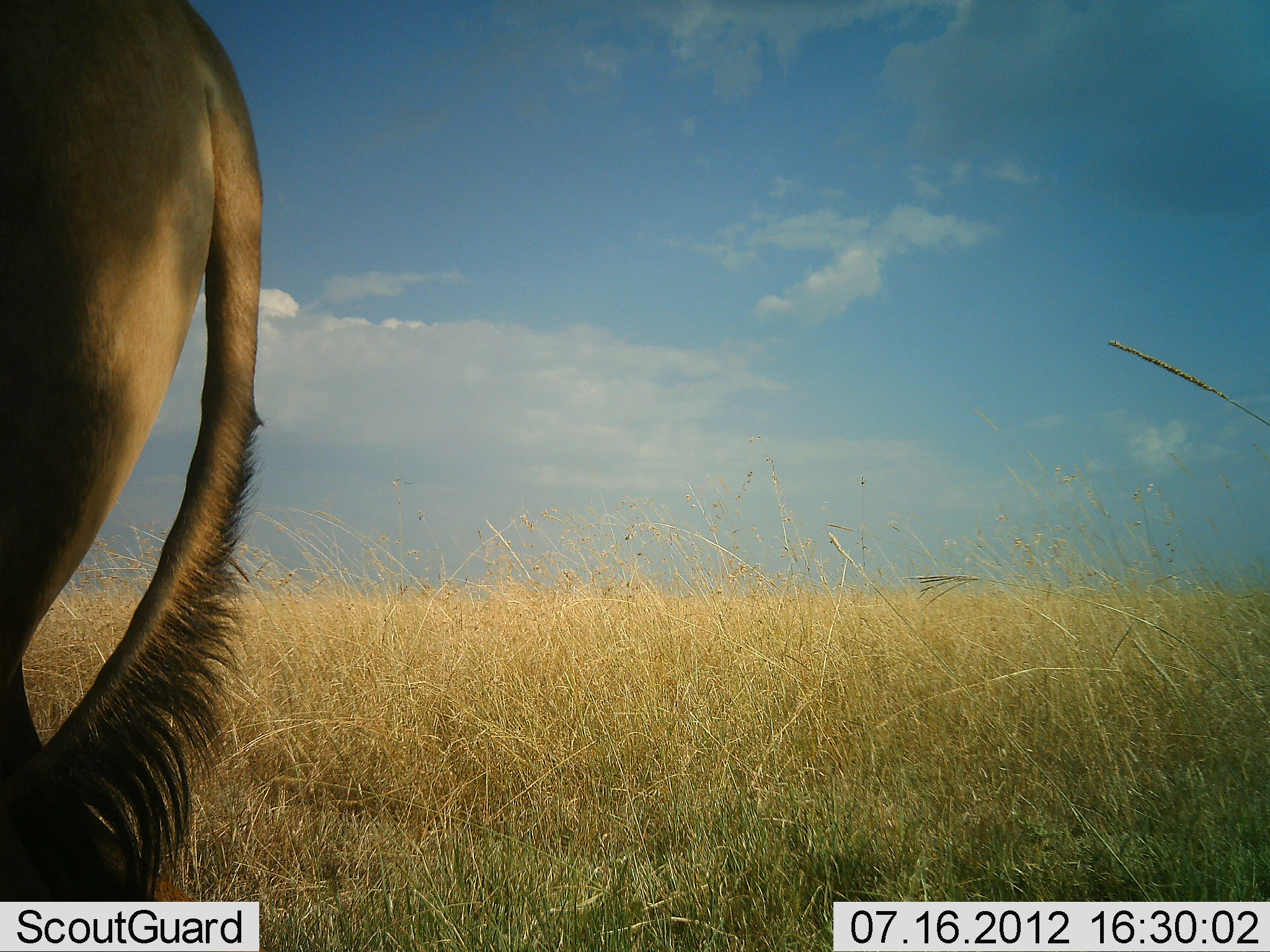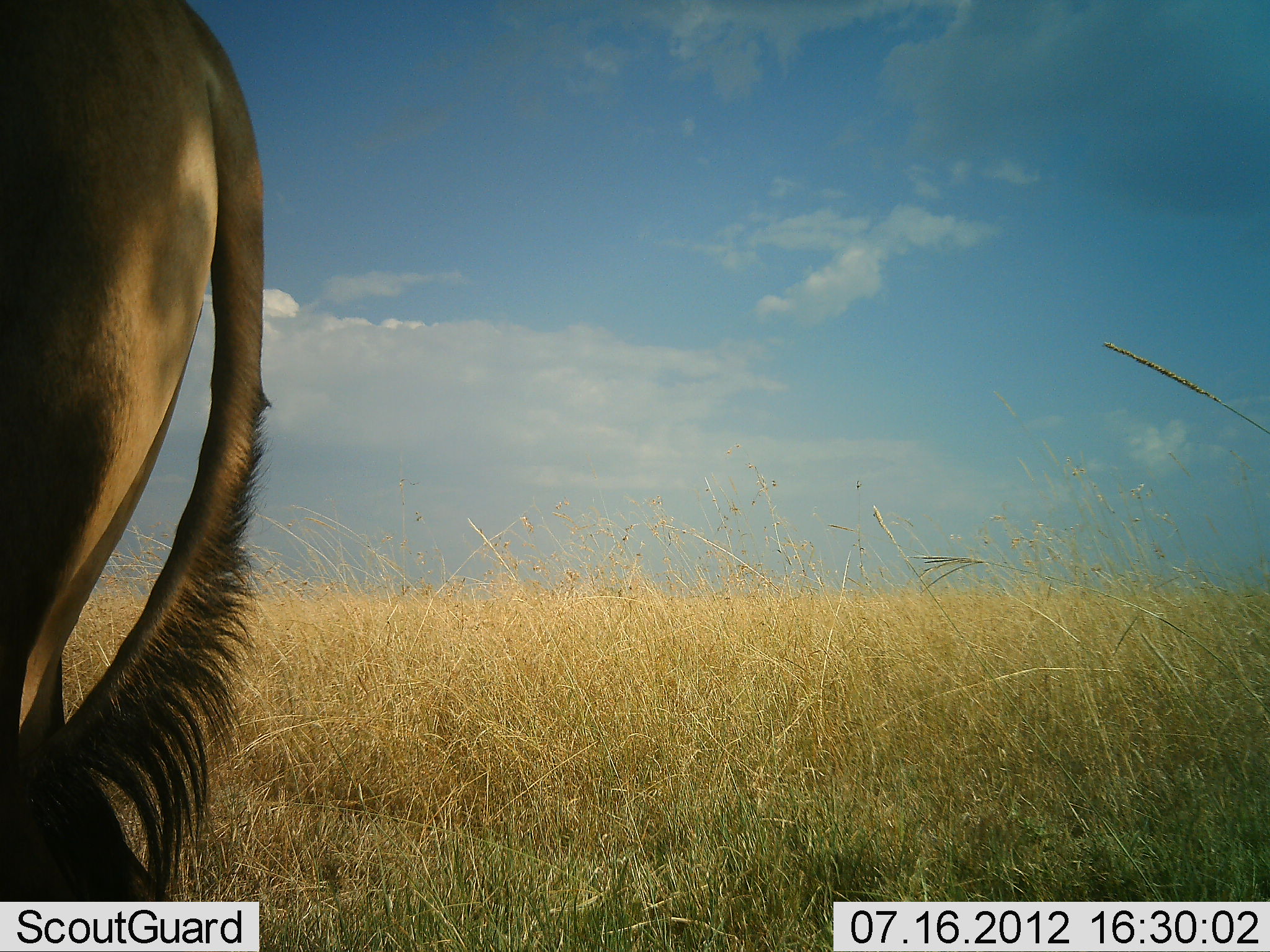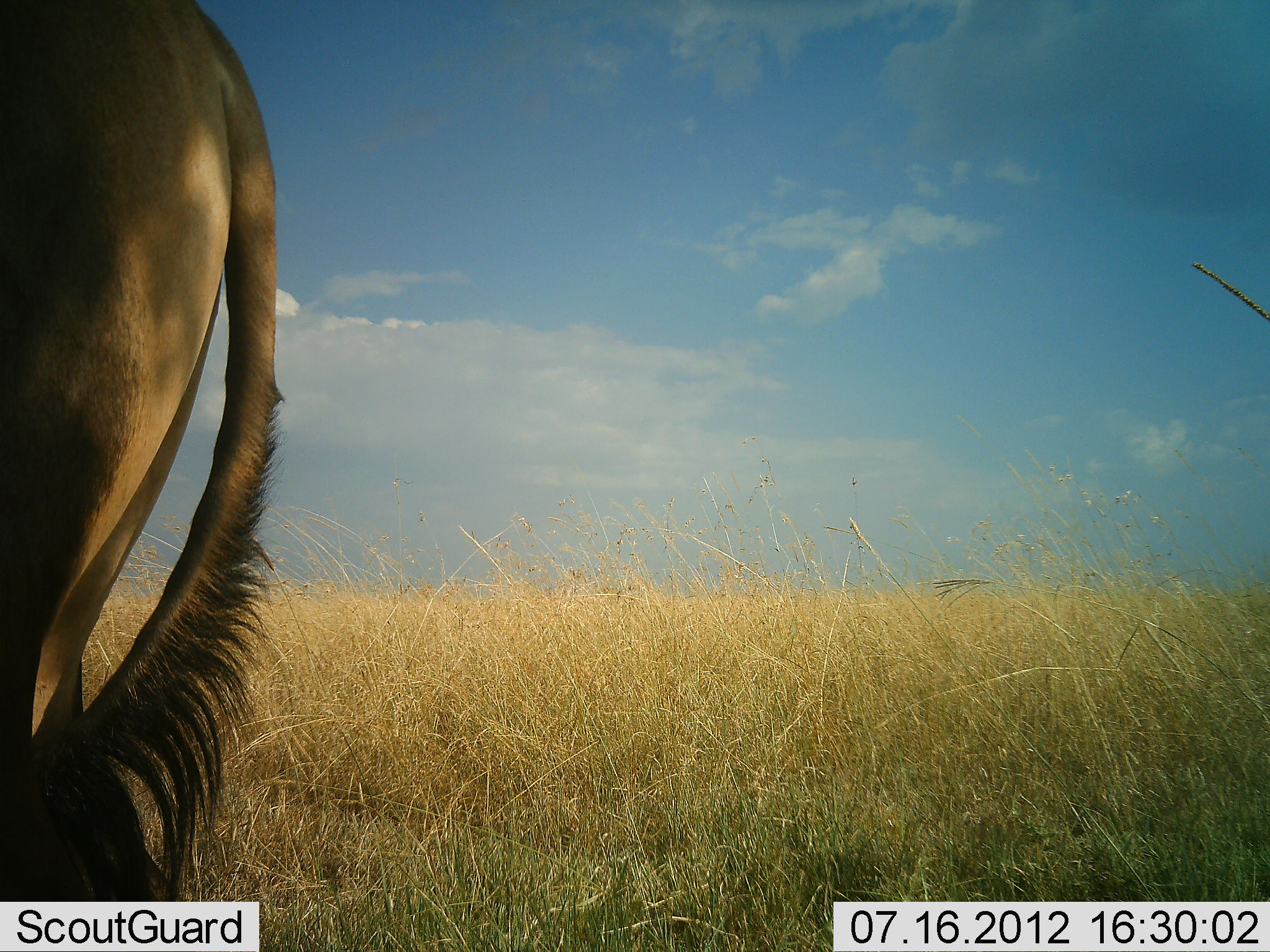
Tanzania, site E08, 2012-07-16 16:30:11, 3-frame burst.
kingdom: Animalia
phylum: Chordata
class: Mammalia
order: Artiodactyla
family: Bovidae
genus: Connochaetes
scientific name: Connochaetes taurinus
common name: blue wildebeest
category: wildebeest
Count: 1.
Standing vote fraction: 90%.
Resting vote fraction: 0%.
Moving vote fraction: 10%.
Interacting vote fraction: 0%.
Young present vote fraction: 0%.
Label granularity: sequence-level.